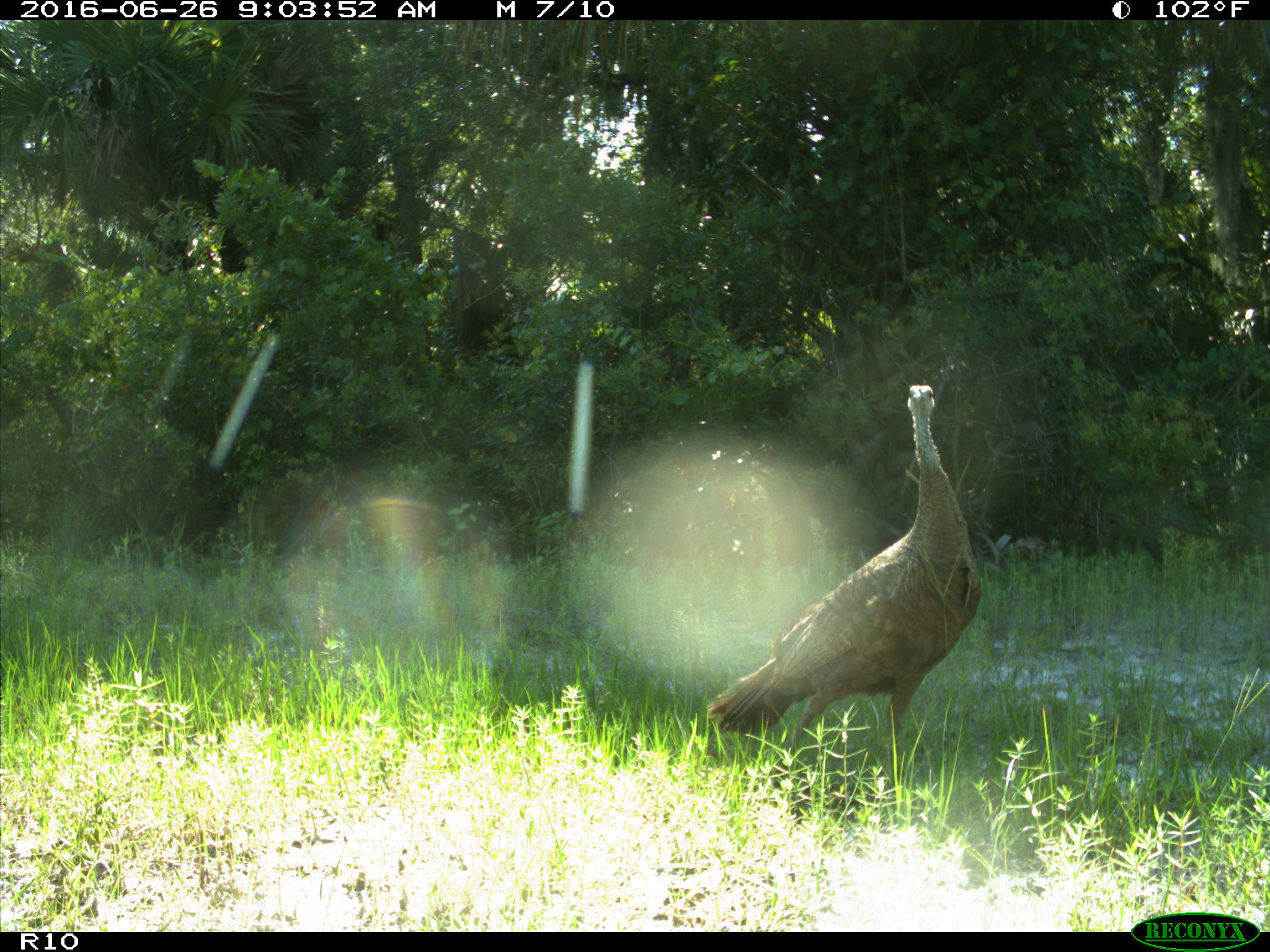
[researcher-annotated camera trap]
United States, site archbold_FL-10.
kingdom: Animalia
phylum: Chordata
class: Aves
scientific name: Aves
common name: birds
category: unidentified bird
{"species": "unidentified bird (birds) (Aves)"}